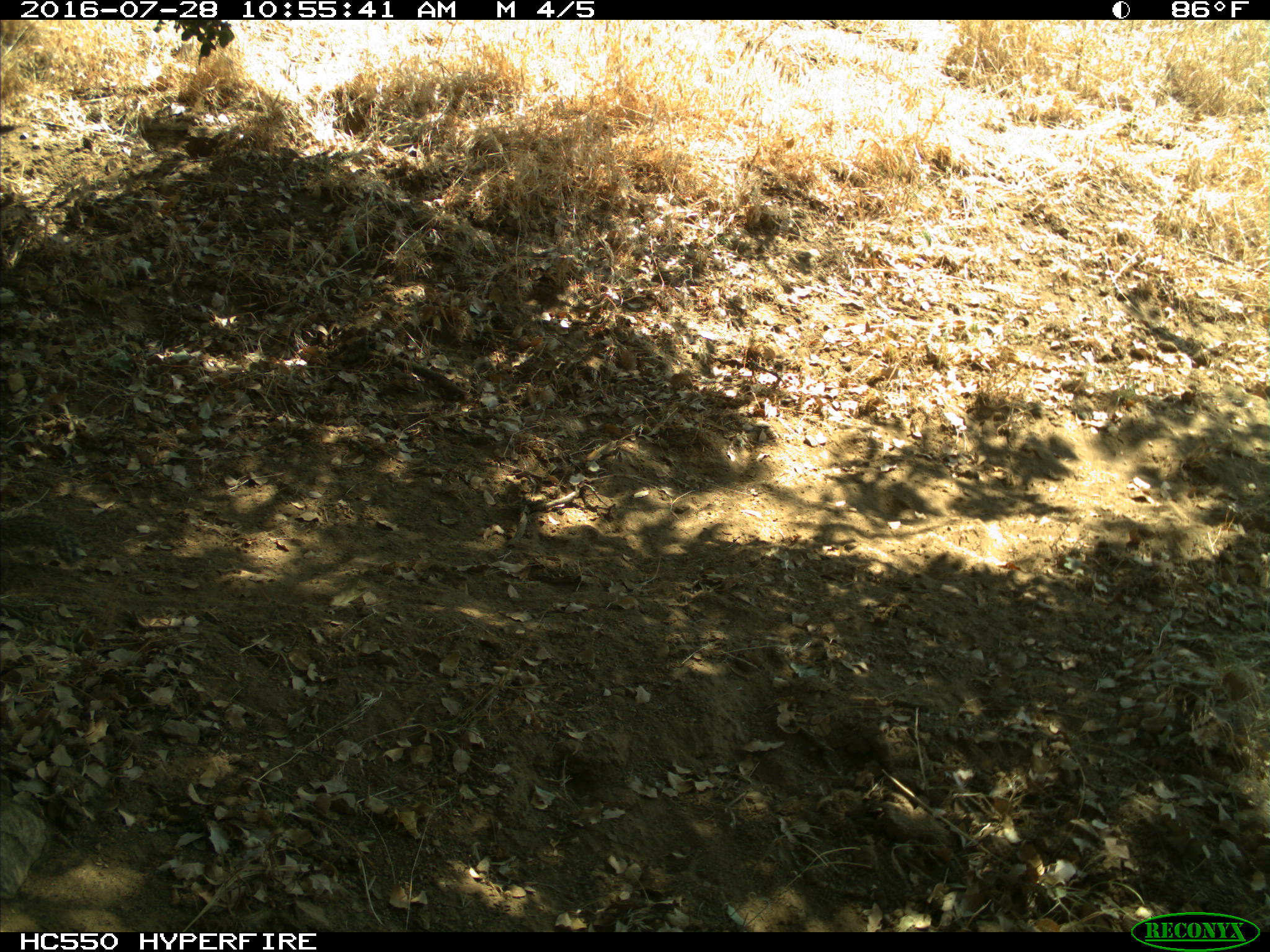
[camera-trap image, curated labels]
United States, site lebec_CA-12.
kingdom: Animalia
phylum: Chordata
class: Mammalia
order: Rodentia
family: Sciuridae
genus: Otospermophilus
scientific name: Otospermophilus beecheyi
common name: california ground squirrel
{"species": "Otospermophilus beecheyi (california ground squirrel)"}